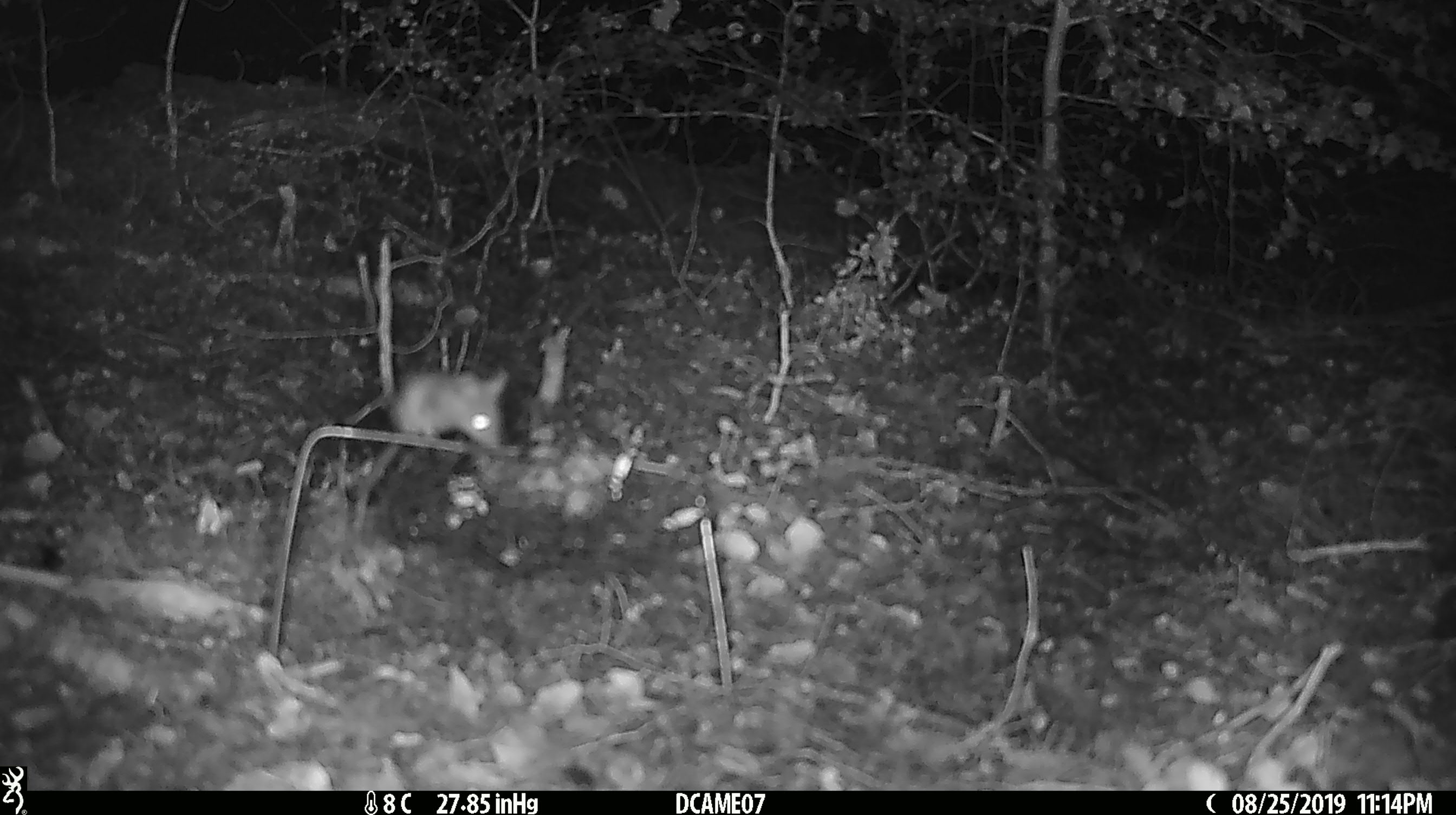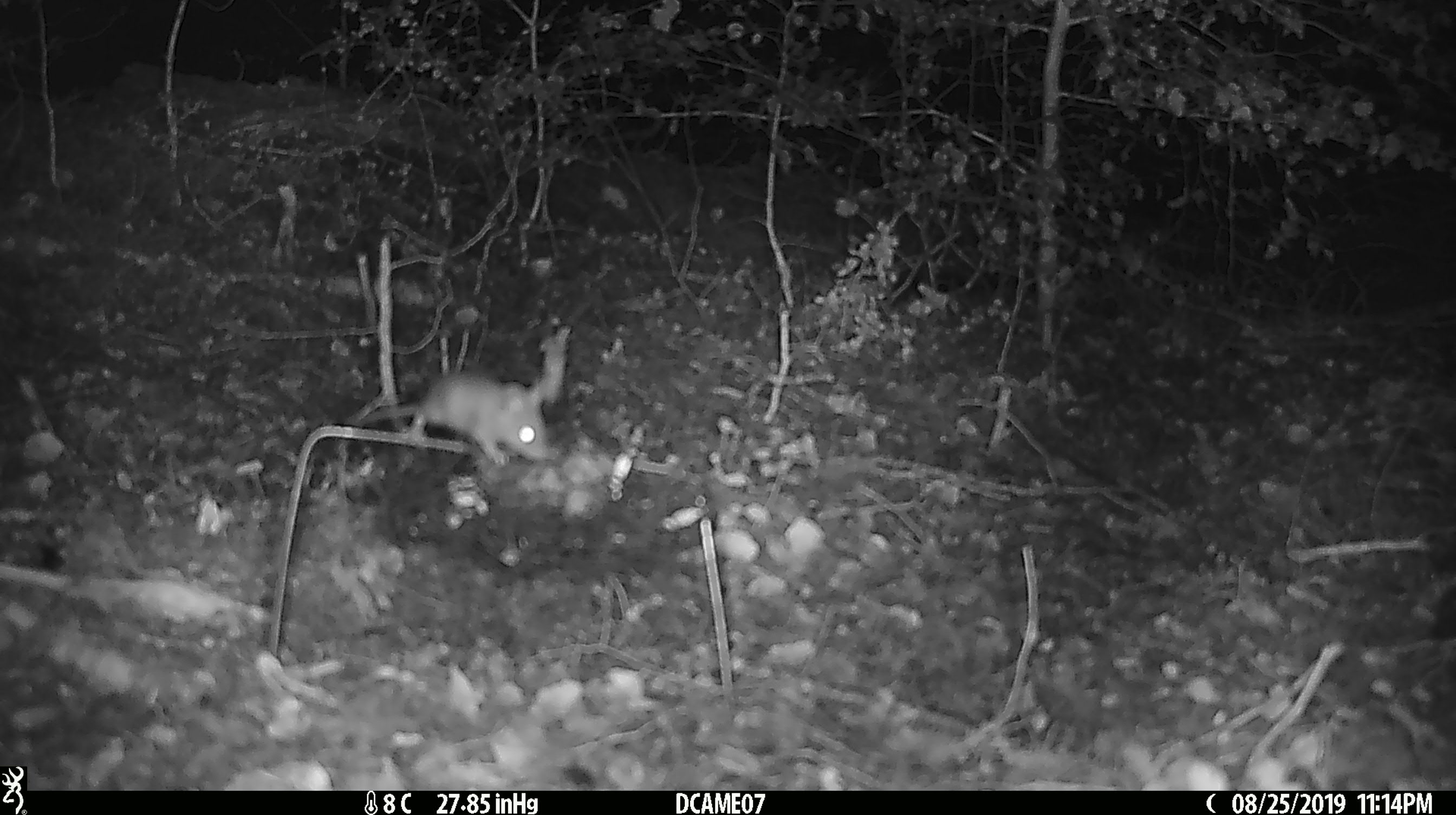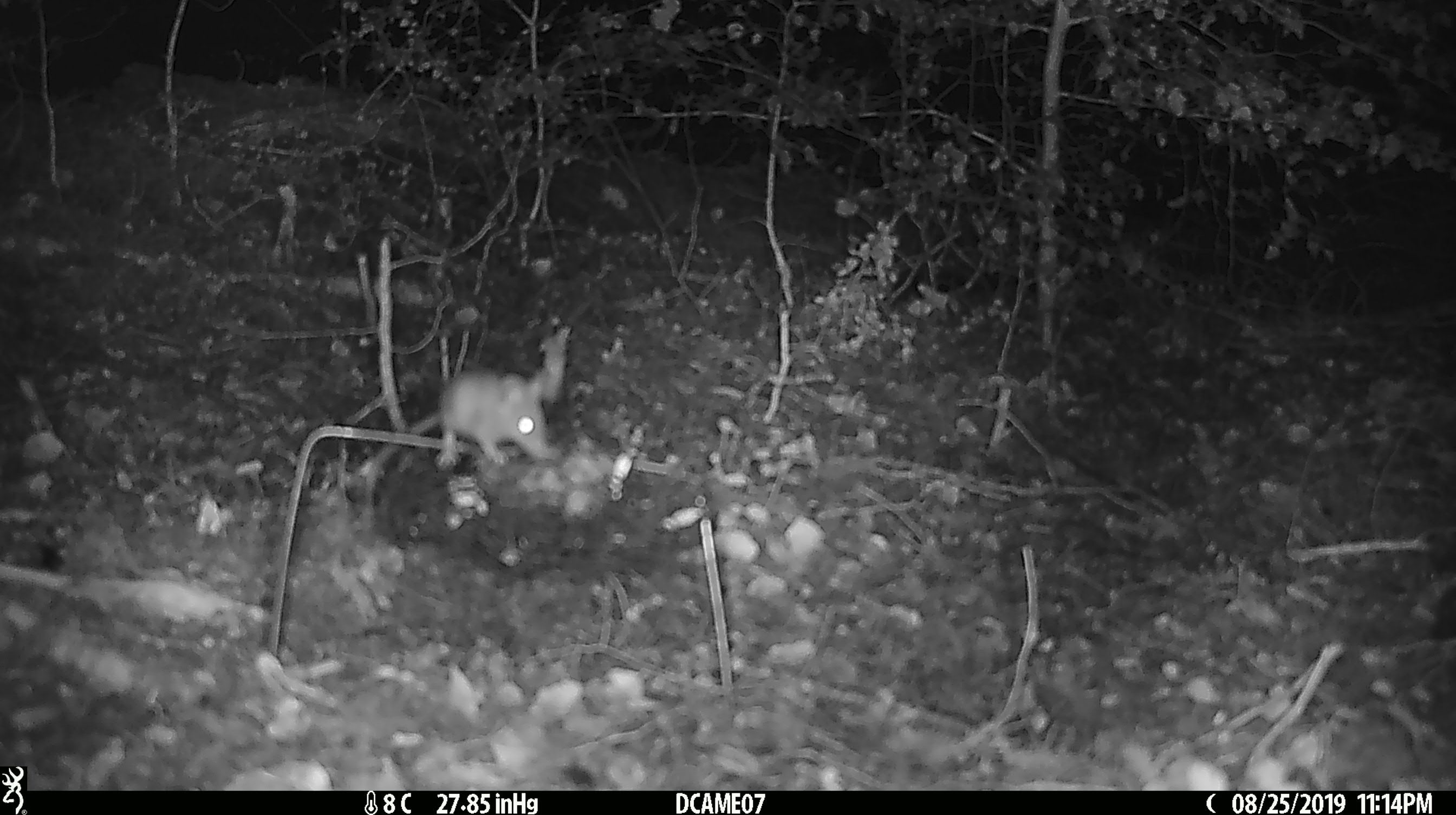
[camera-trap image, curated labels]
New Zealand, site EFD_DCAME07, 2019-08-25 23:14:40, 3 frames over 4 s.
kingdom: Animalia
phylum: Chordata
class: Mammalia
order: Rodentia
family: Muridae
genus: Mus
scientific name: Mus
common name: mouse